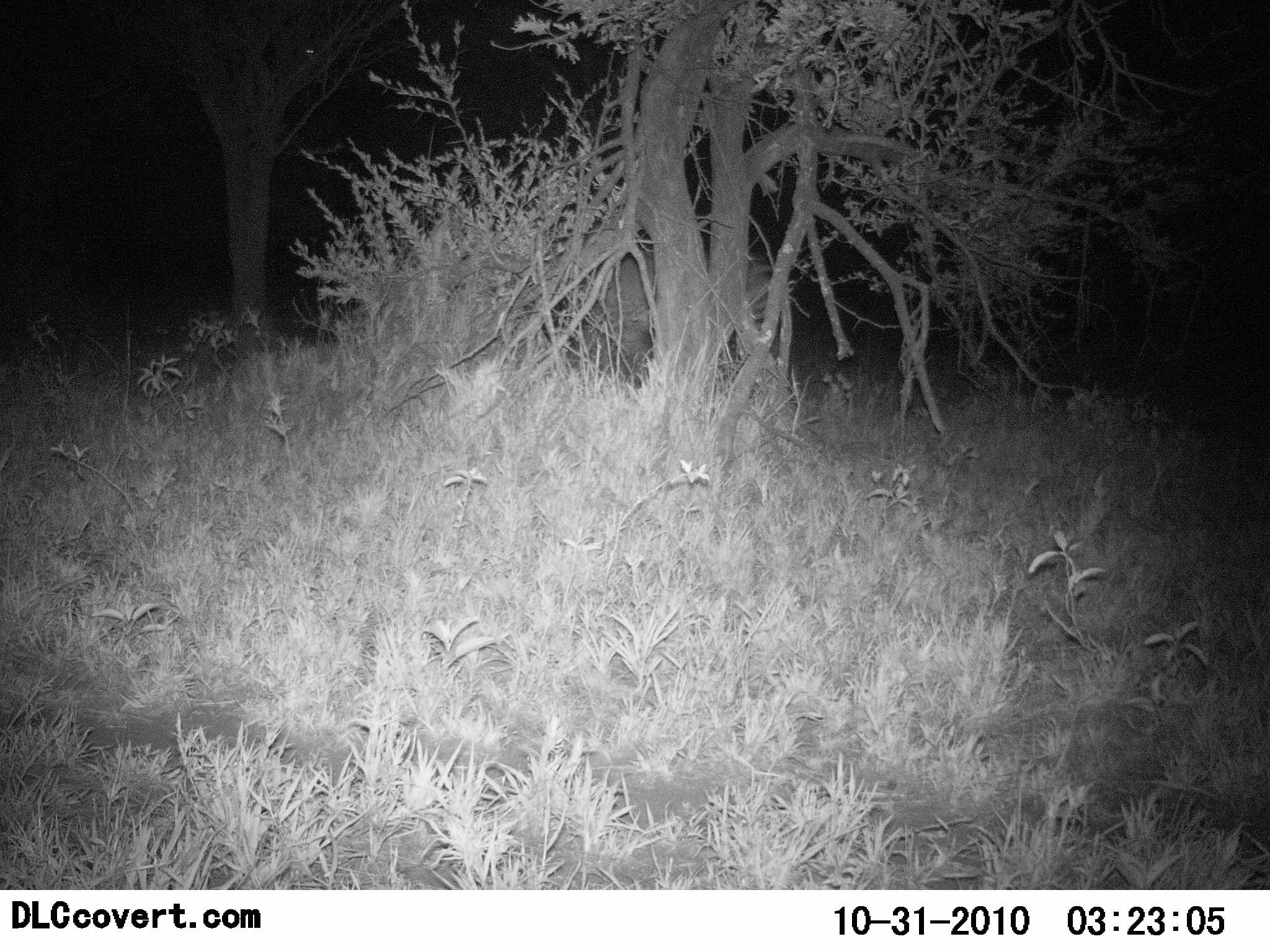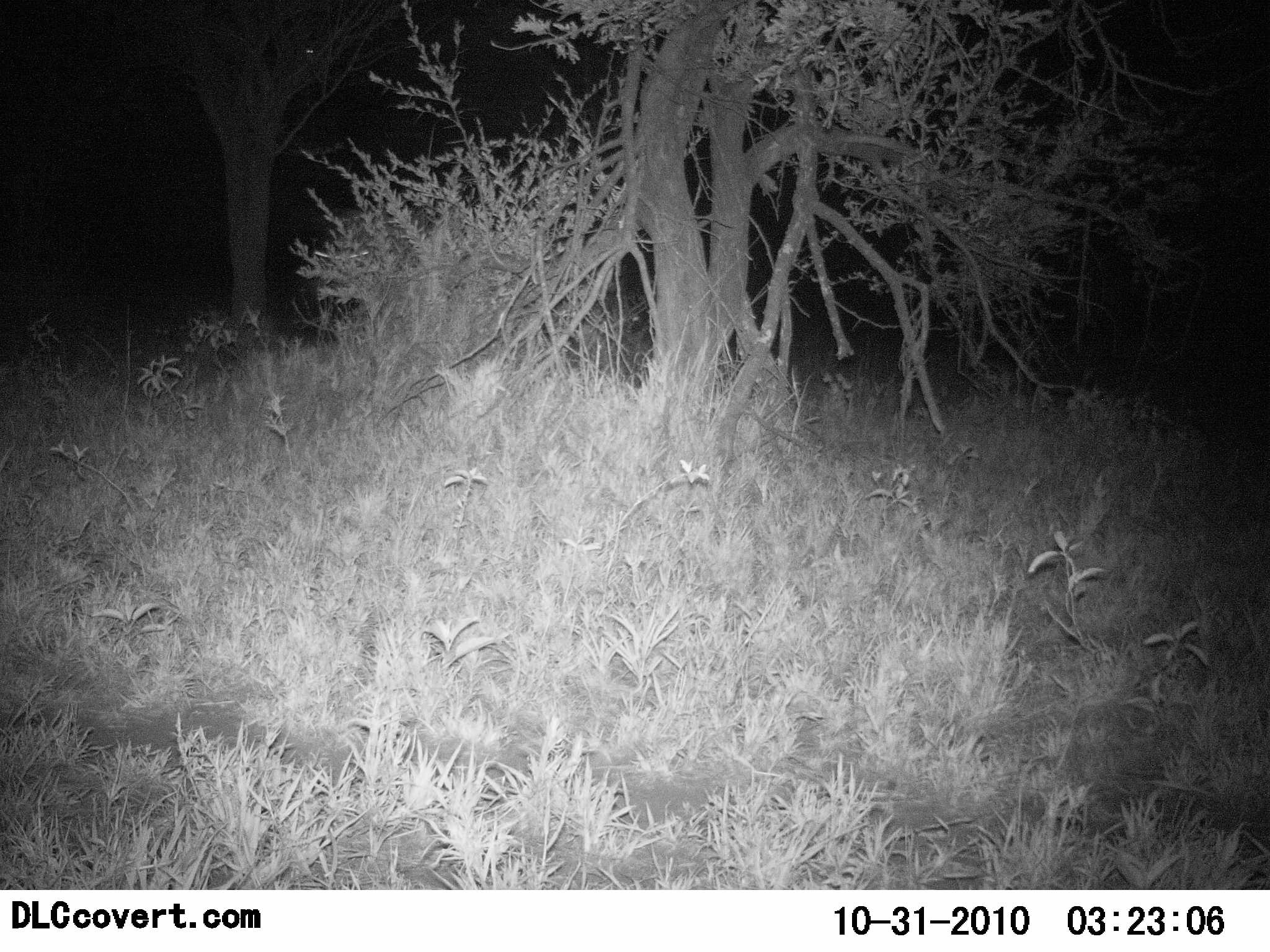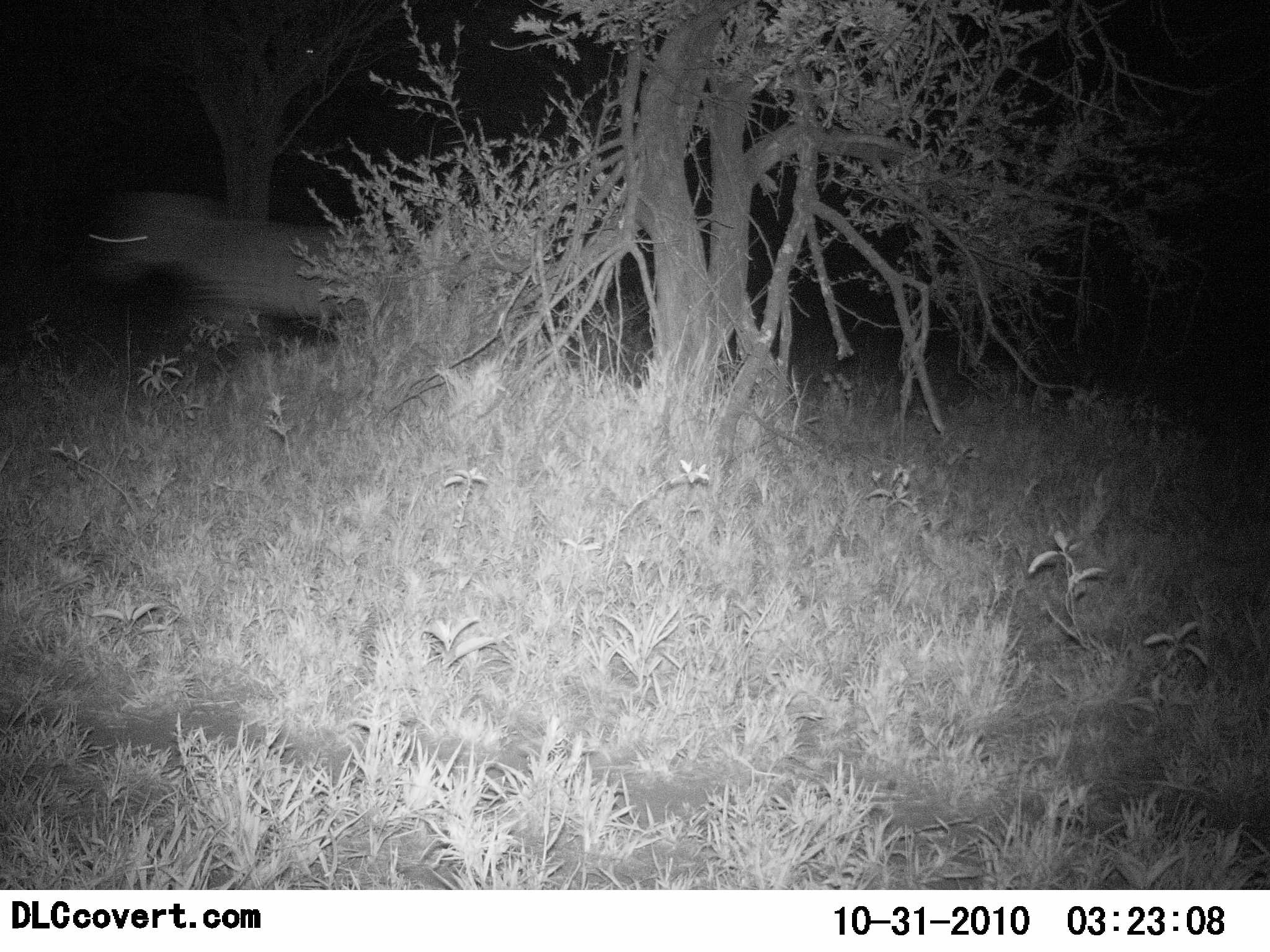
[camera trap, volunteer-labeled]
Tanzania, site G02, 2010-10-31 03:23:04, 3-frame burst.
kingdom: Animalia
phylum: Chordata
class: Mammalia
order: Perissodactyla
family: Equidae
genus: Equus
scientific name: Equus quagga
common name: plains zebra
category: zebra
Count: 1.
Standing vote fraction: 0%.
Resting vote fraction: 0%.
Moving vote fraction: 100%.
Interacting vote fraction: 0%.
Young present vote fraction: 0%.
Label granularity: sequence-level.